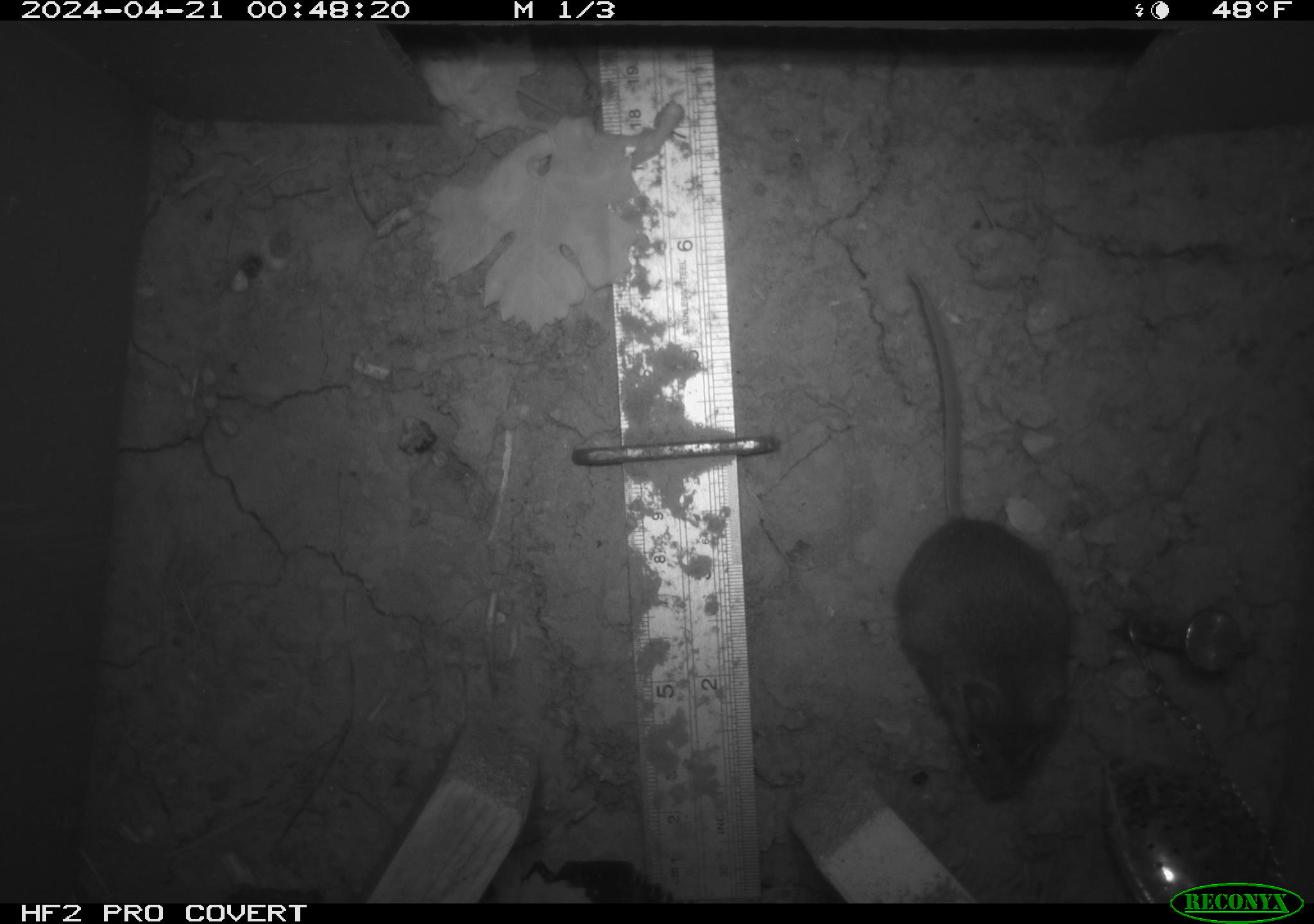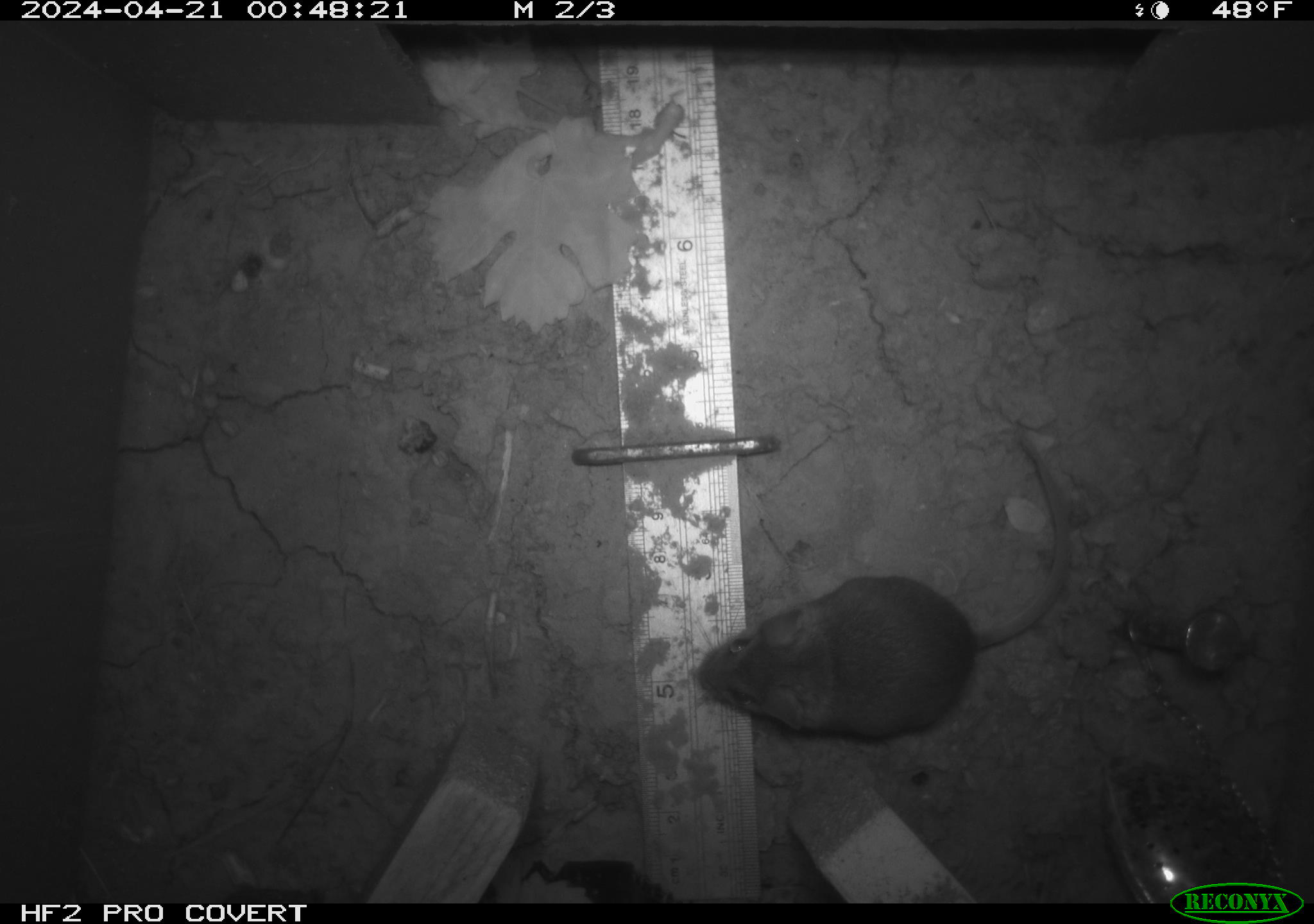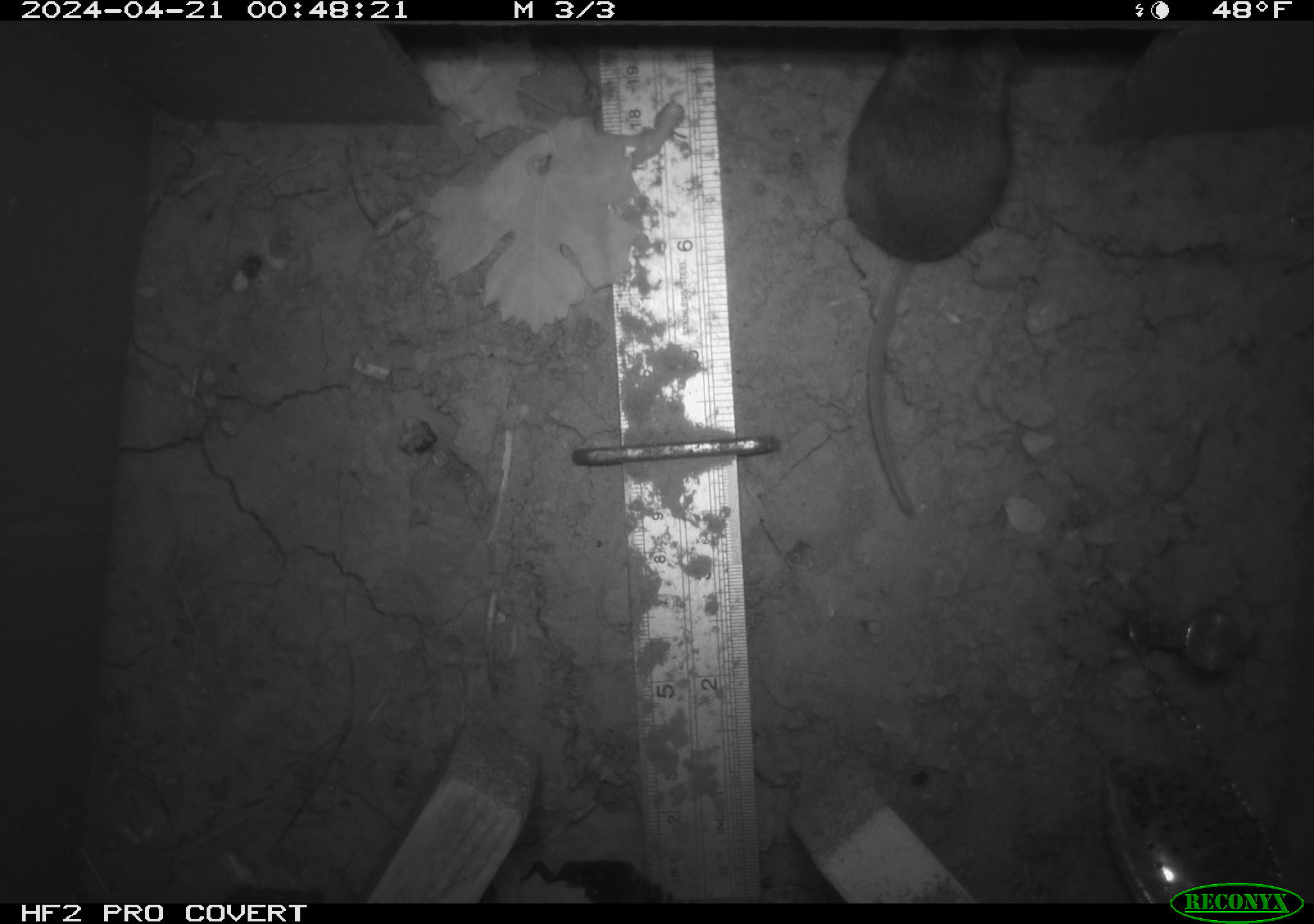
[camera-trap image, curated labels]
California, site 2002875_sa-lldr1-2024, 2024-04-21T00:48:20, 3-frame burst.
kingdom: Animalia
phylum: Chordata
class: Mammalia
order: Rodentia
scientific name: Rodentia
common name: rodent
Rodent (Rodentia).